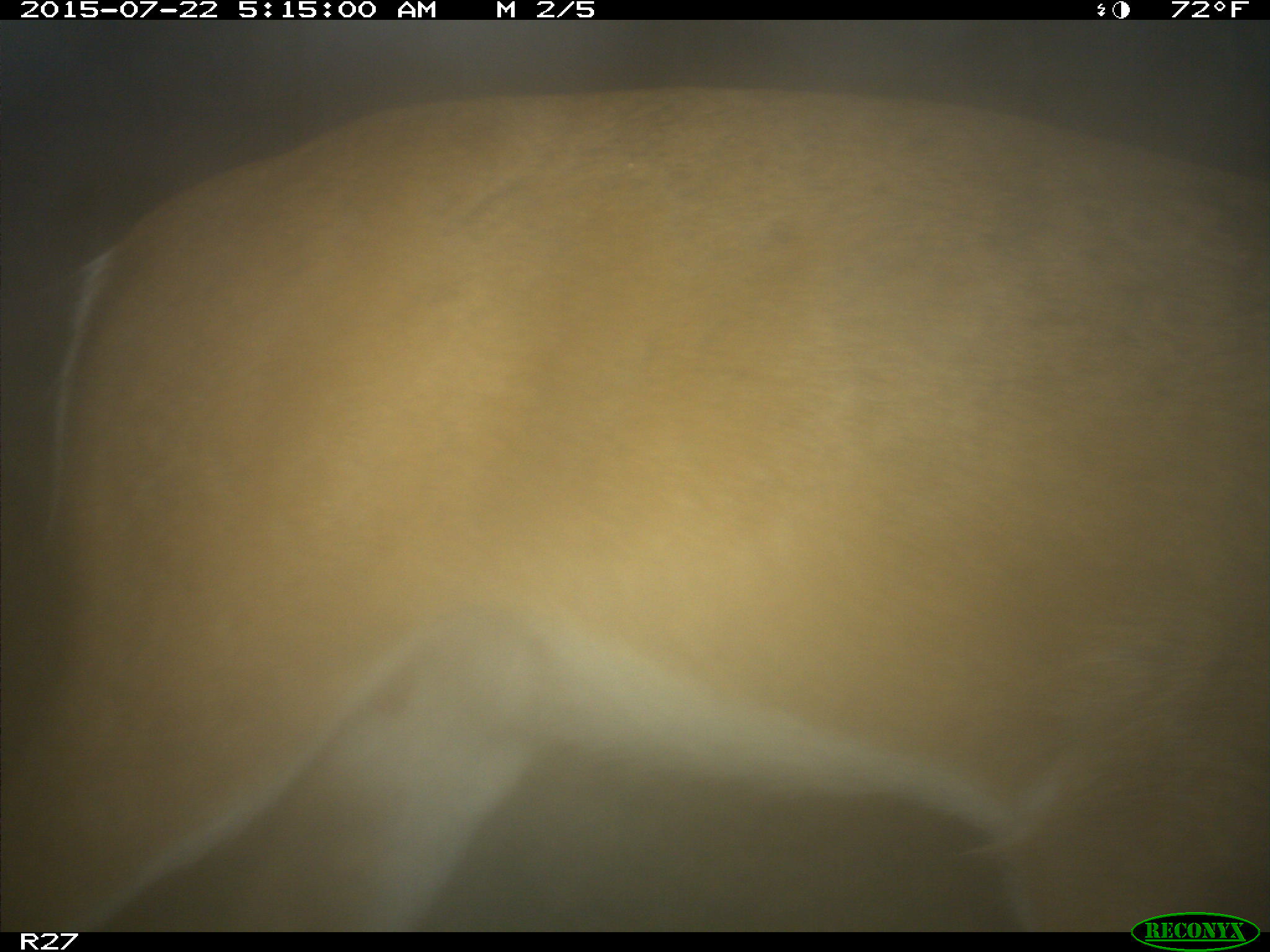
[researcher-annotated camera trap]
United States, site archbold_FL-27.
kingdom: Animalia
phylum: Chordata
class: Mammalia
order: Artiodactyla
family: Cervidae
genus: Odocoileus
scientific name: Odocoileus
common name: deer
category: unidentified deer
Unidentified deer (deer) (Odocoileus).